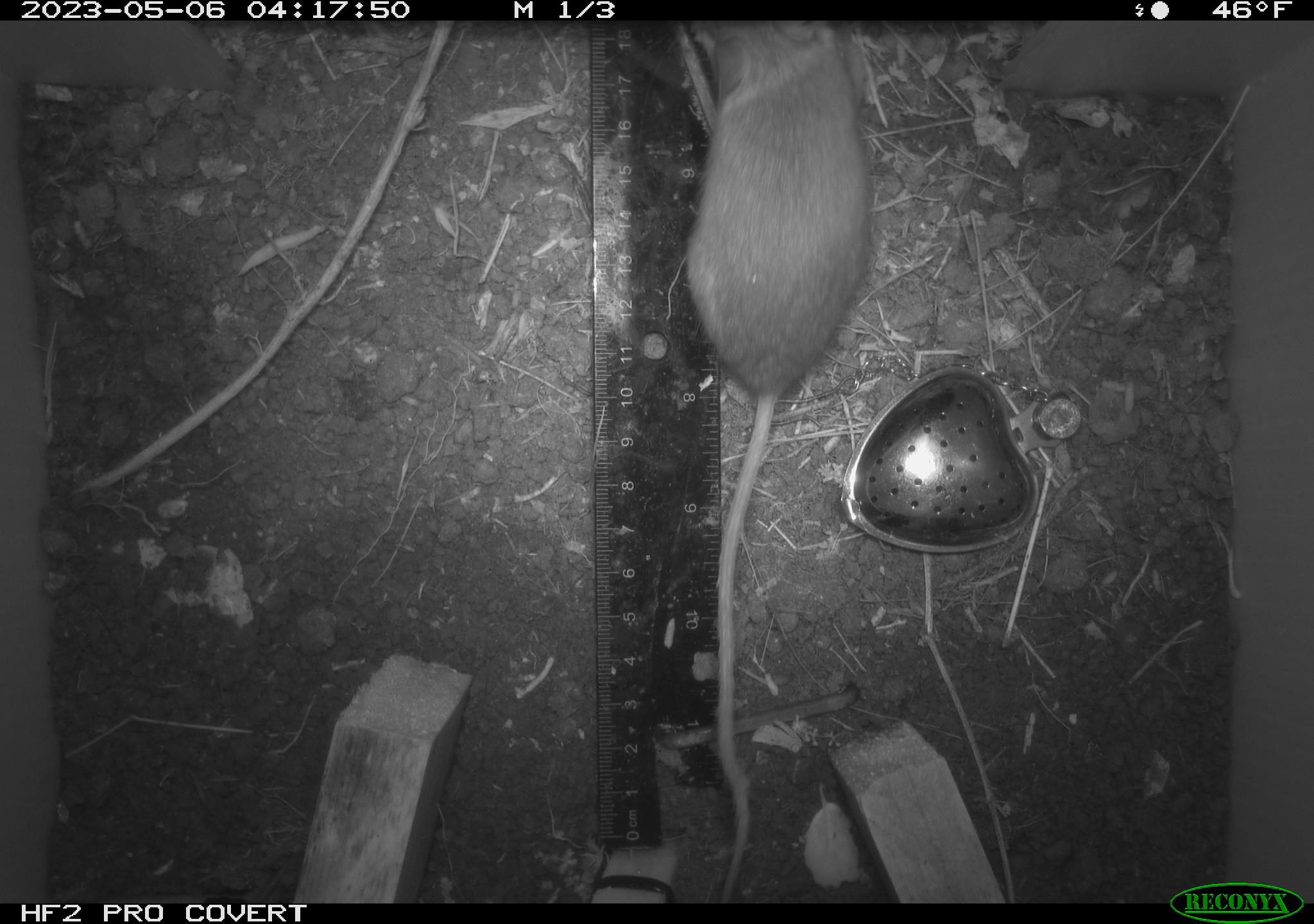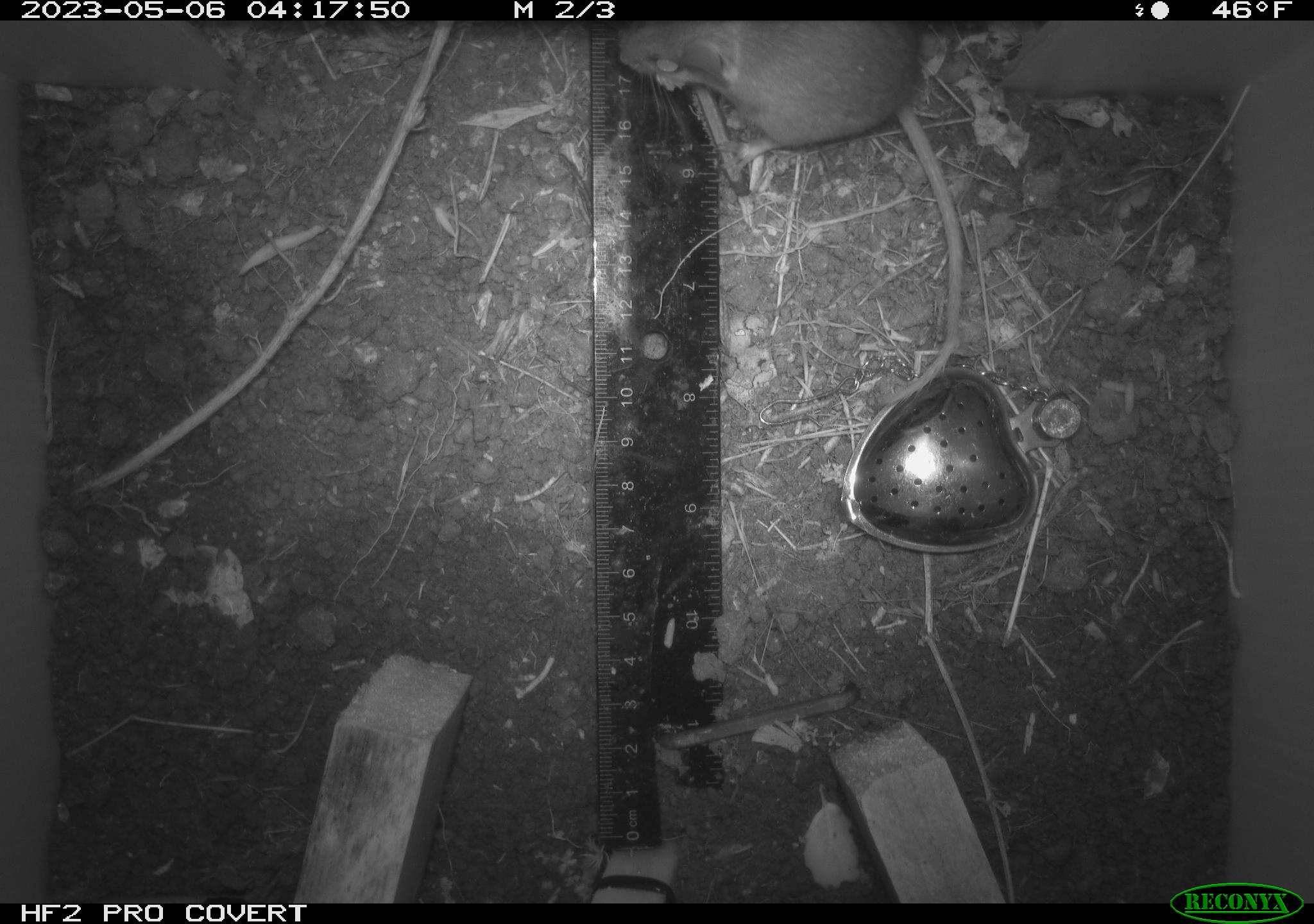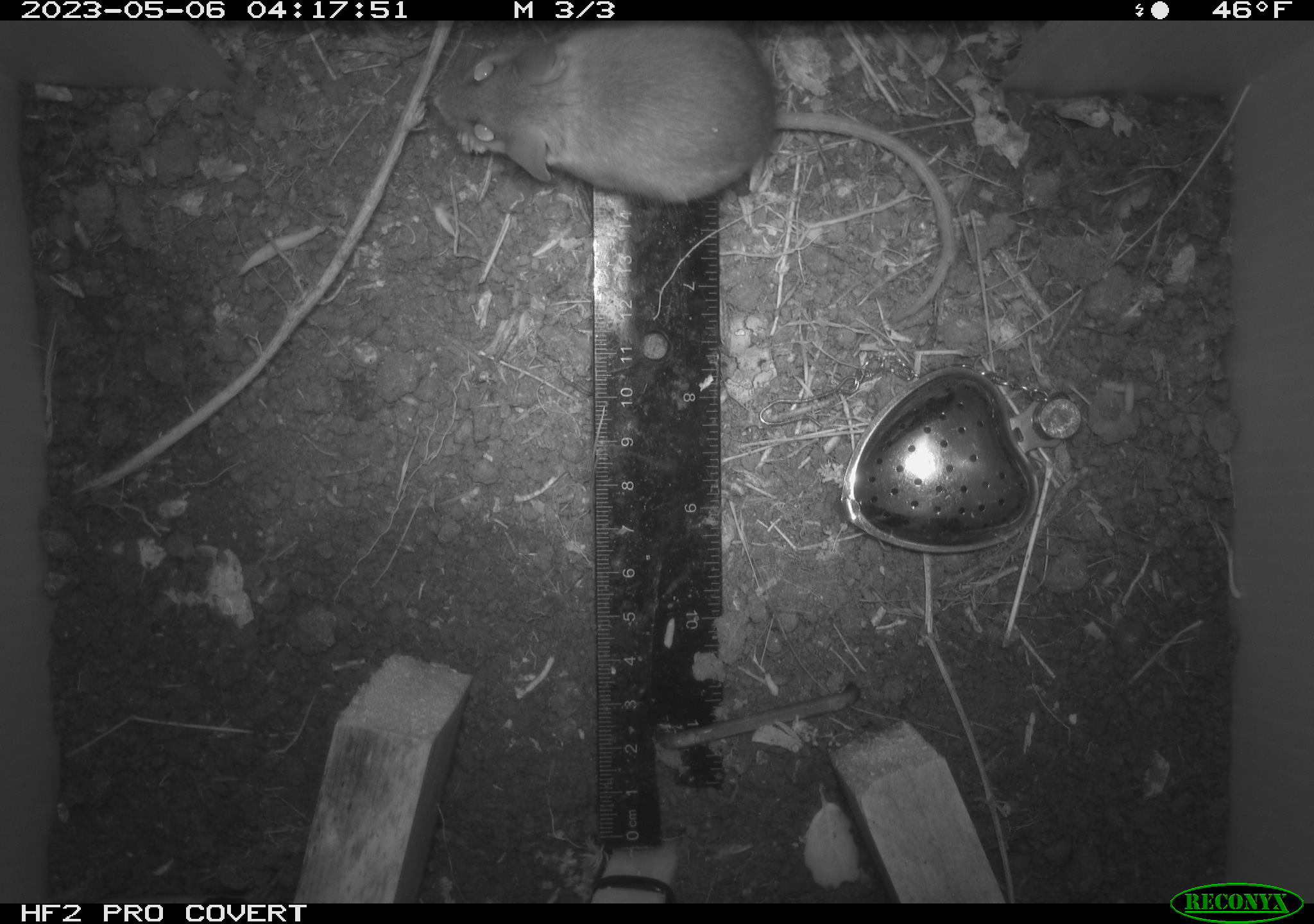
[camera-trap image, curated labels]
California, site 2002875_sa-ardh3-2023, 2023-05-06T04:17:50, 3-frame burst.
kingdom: Animalia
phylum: Chordata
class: Mammalia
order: Rodentia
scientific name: Rodentia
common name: mouse species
Mouse species (Rodentia).